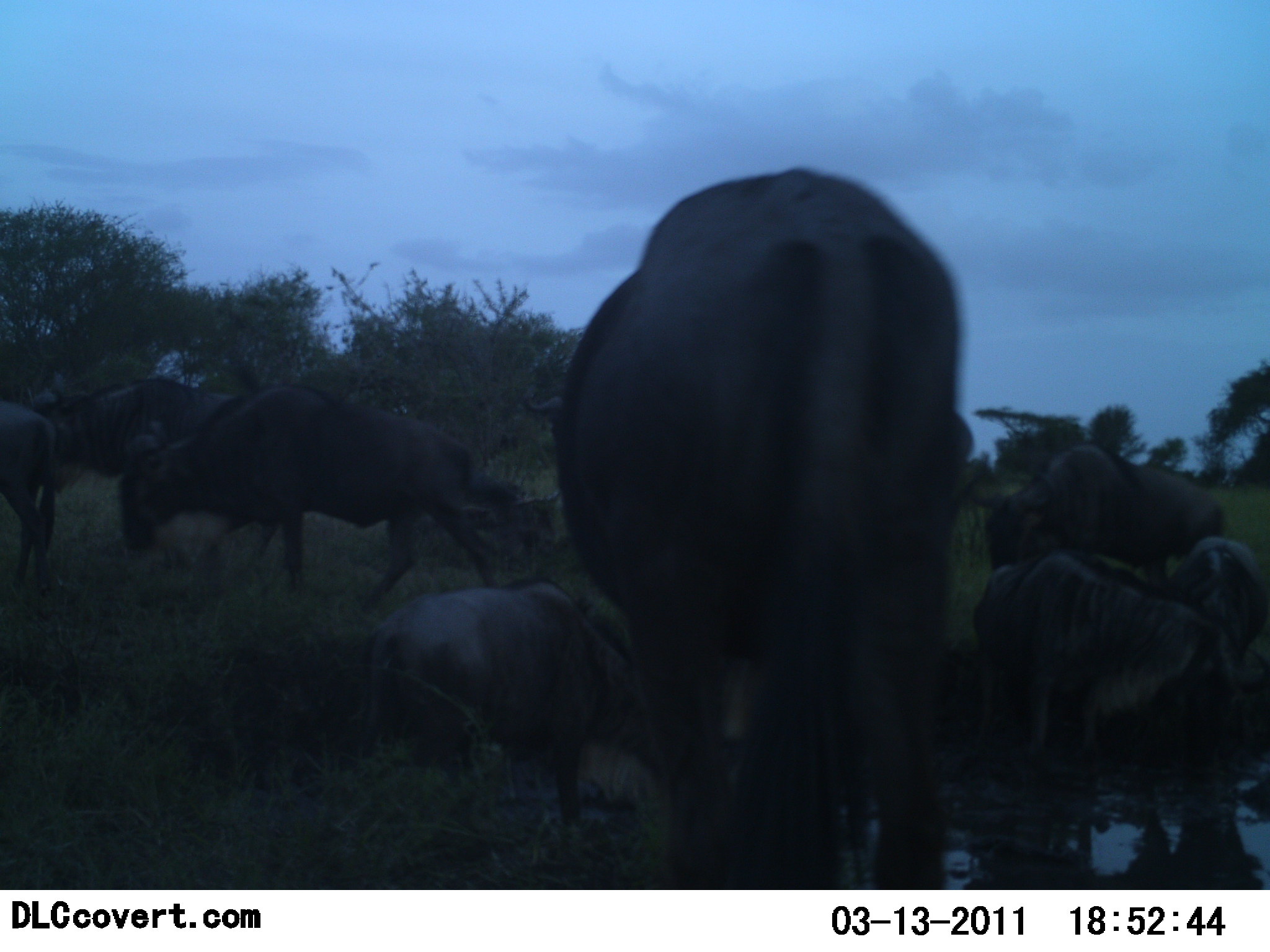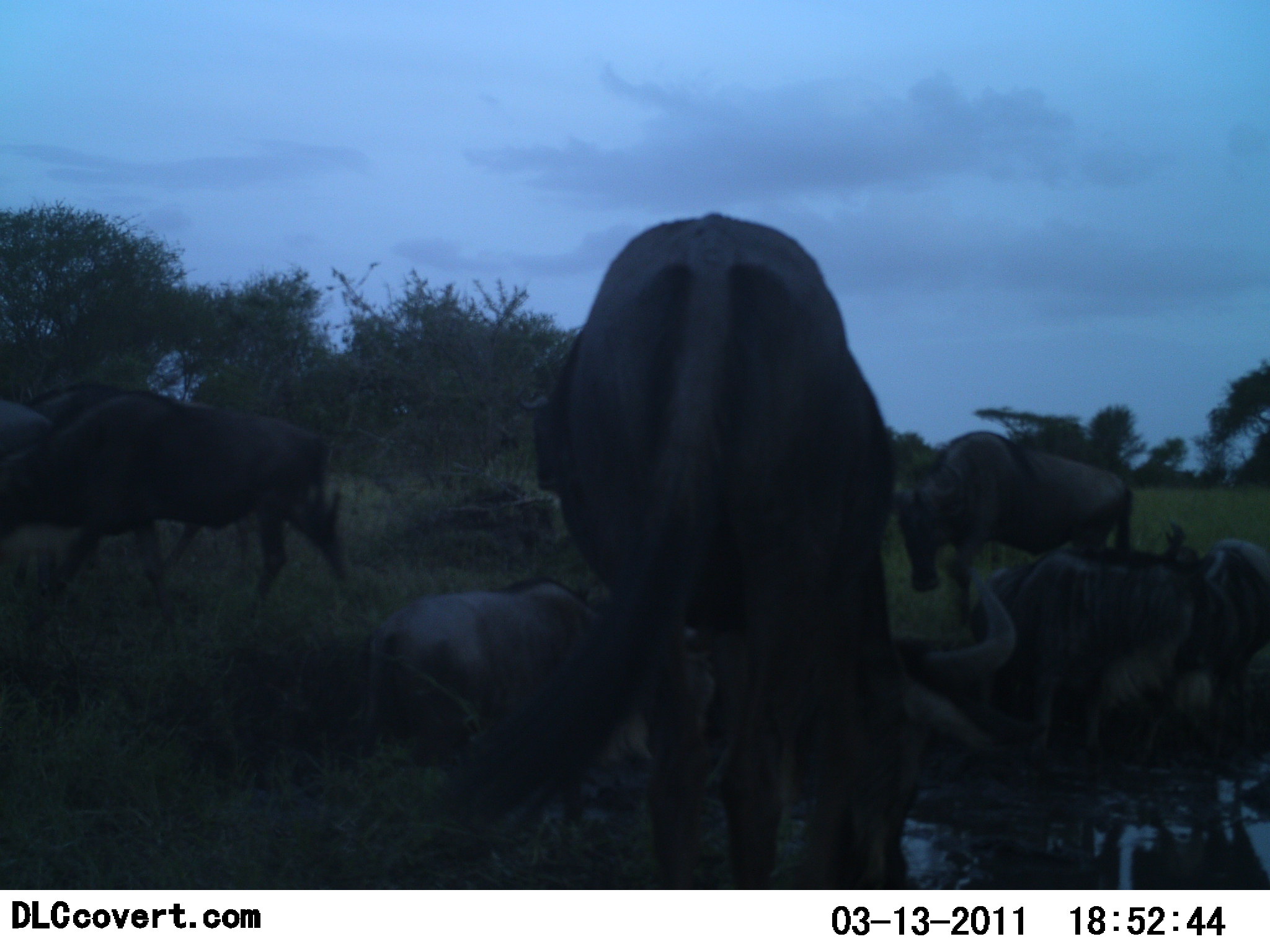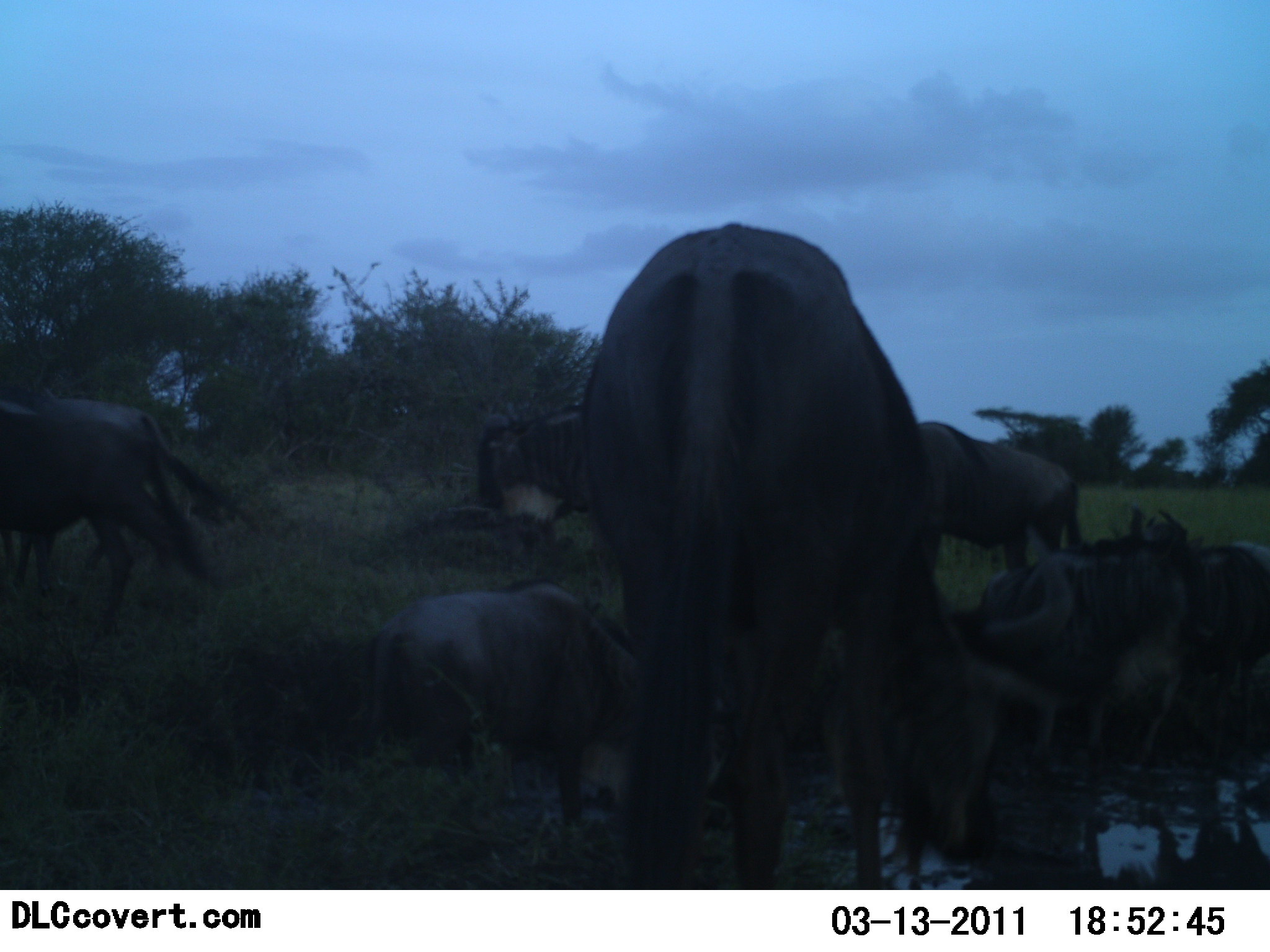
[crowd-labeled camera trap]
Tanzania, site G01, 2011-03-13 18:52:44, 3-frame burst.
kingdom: Animalia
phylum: Chordata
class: Mammalia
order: Artiodactyla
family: Bovidae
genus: Connochaetes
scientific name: Connochaetes taurinus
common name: blue wildebeest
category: wildebeest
Wildebeest (blue wildebeest) (Connochaetes taurinus), count 9. Behavior (volunteer vote fractions): standing 64%, resting 18%, moving 55%, interacting 27%. Young present (vote fraction): 0%. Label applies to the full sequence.